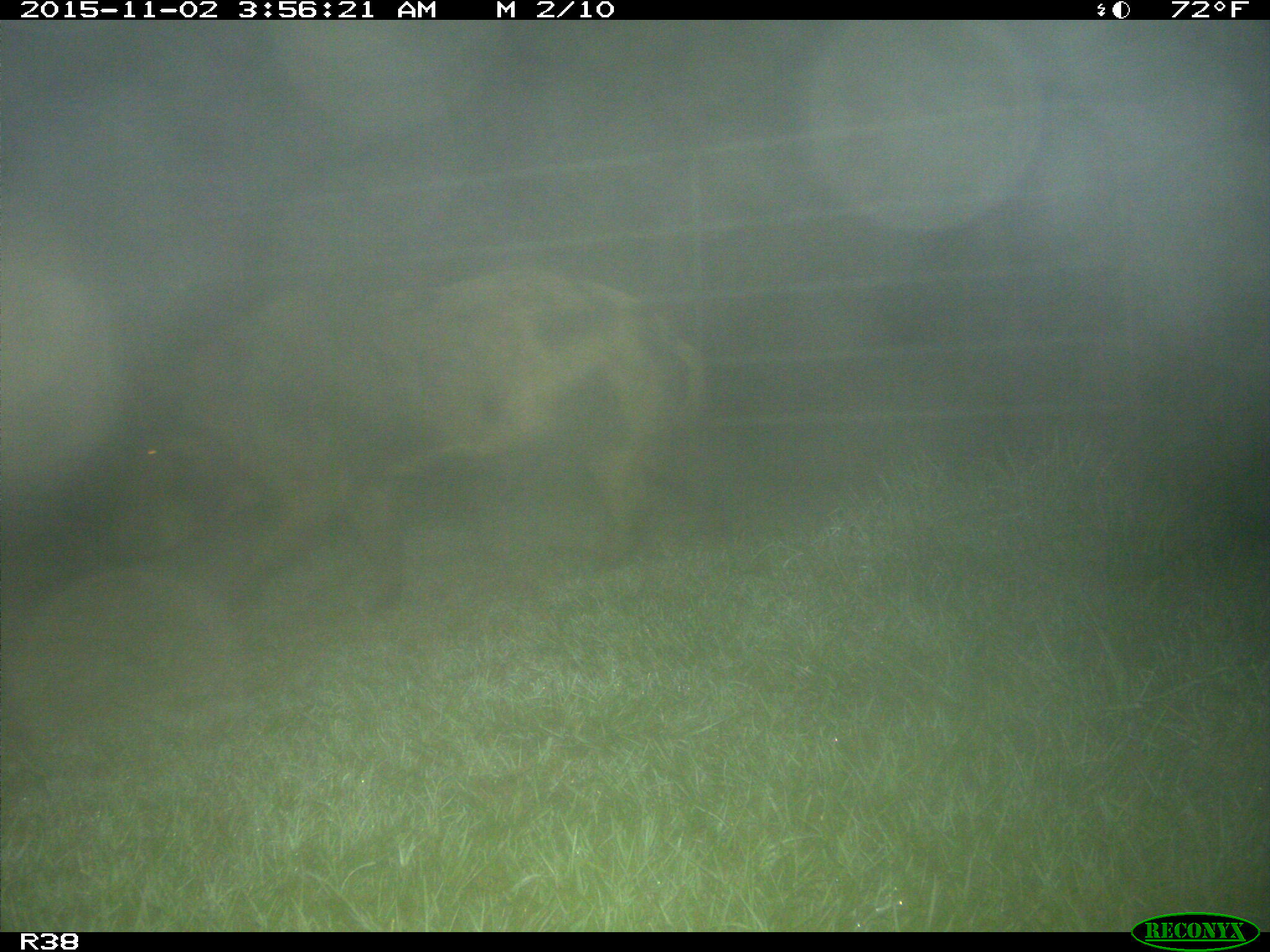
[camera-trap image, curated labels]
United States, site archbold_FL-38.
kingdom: Animalia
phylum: Chordata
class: Mammalia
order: Artiodactyla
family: Suidae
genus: Sus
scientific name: Sus scrofa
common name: wild boar